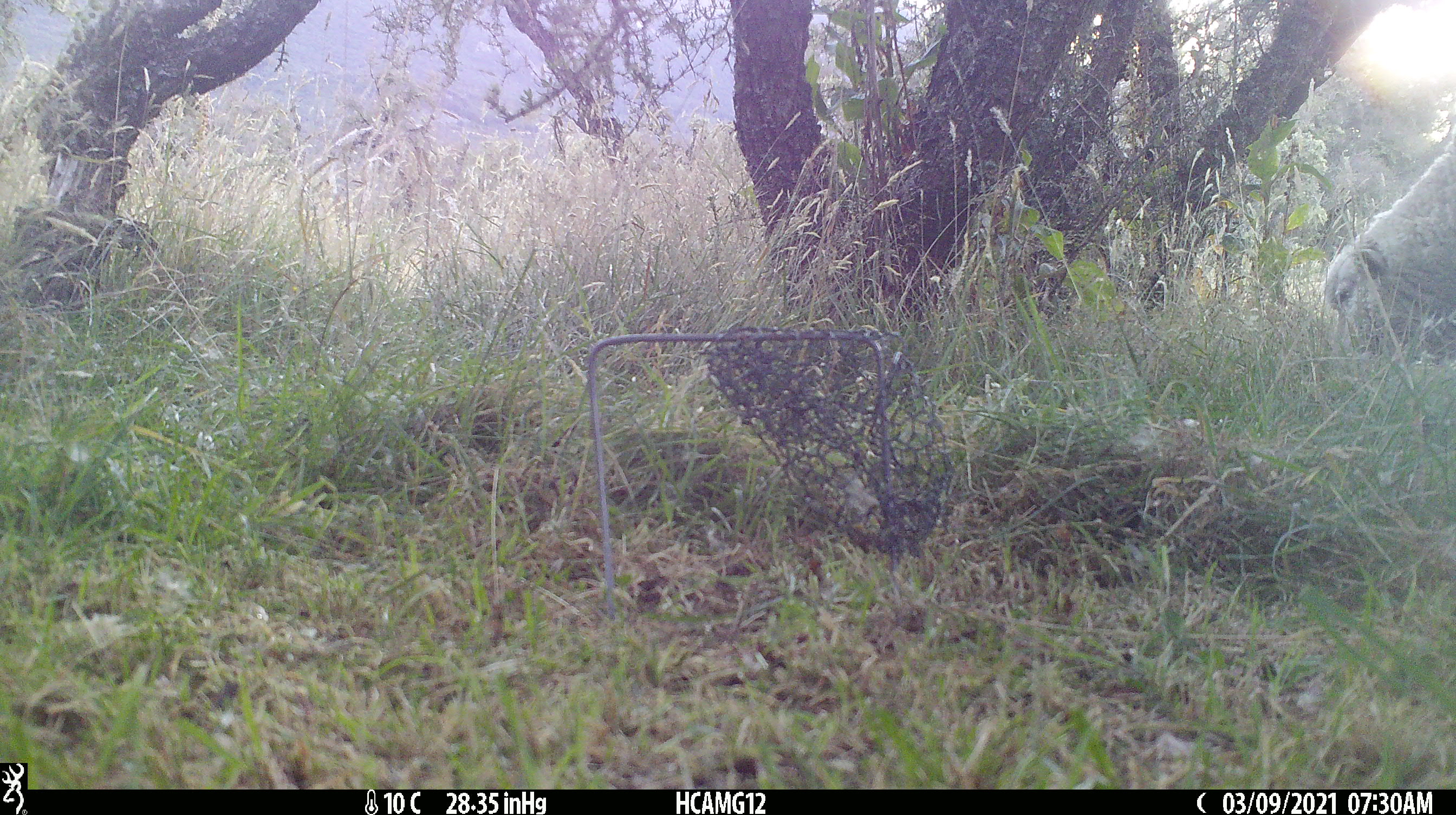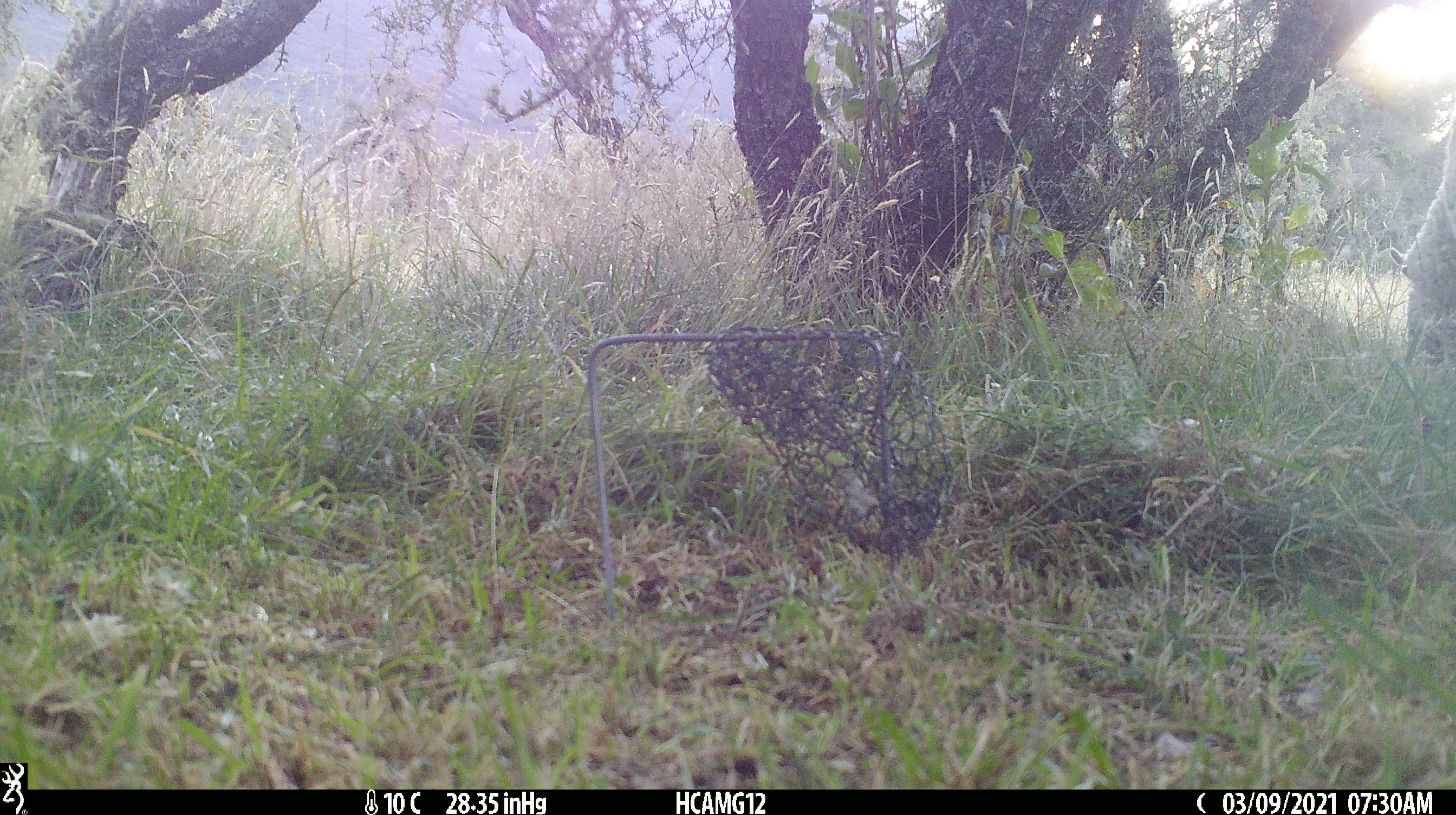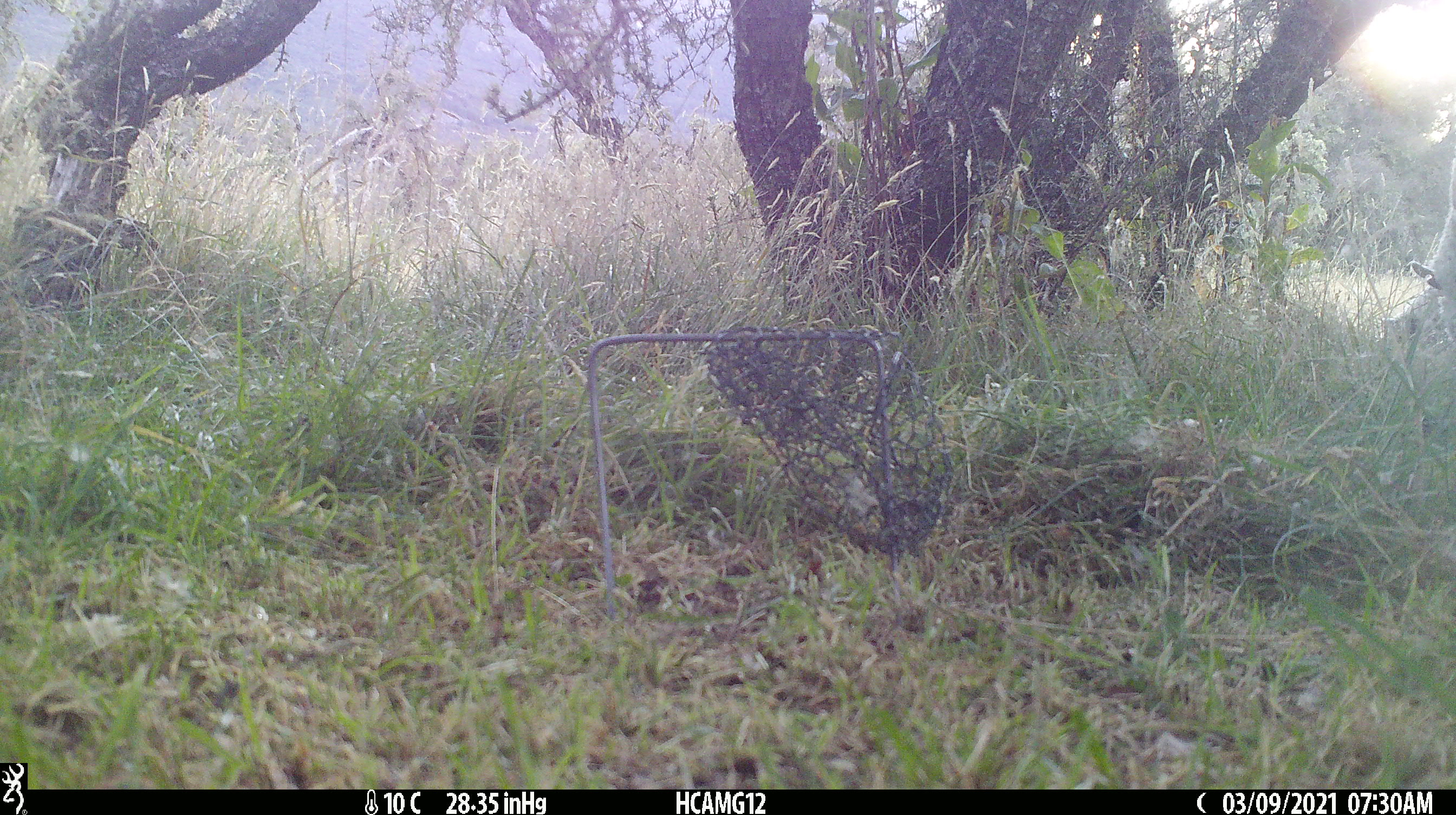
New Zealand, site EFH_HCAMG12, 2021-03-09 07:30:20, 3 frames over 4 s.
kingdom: Animalia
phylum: Chordata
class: Mammalia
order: Artiodactyla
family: Bovidae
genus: Ovis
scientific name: Ovis aries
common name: domestic sheep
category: sheep